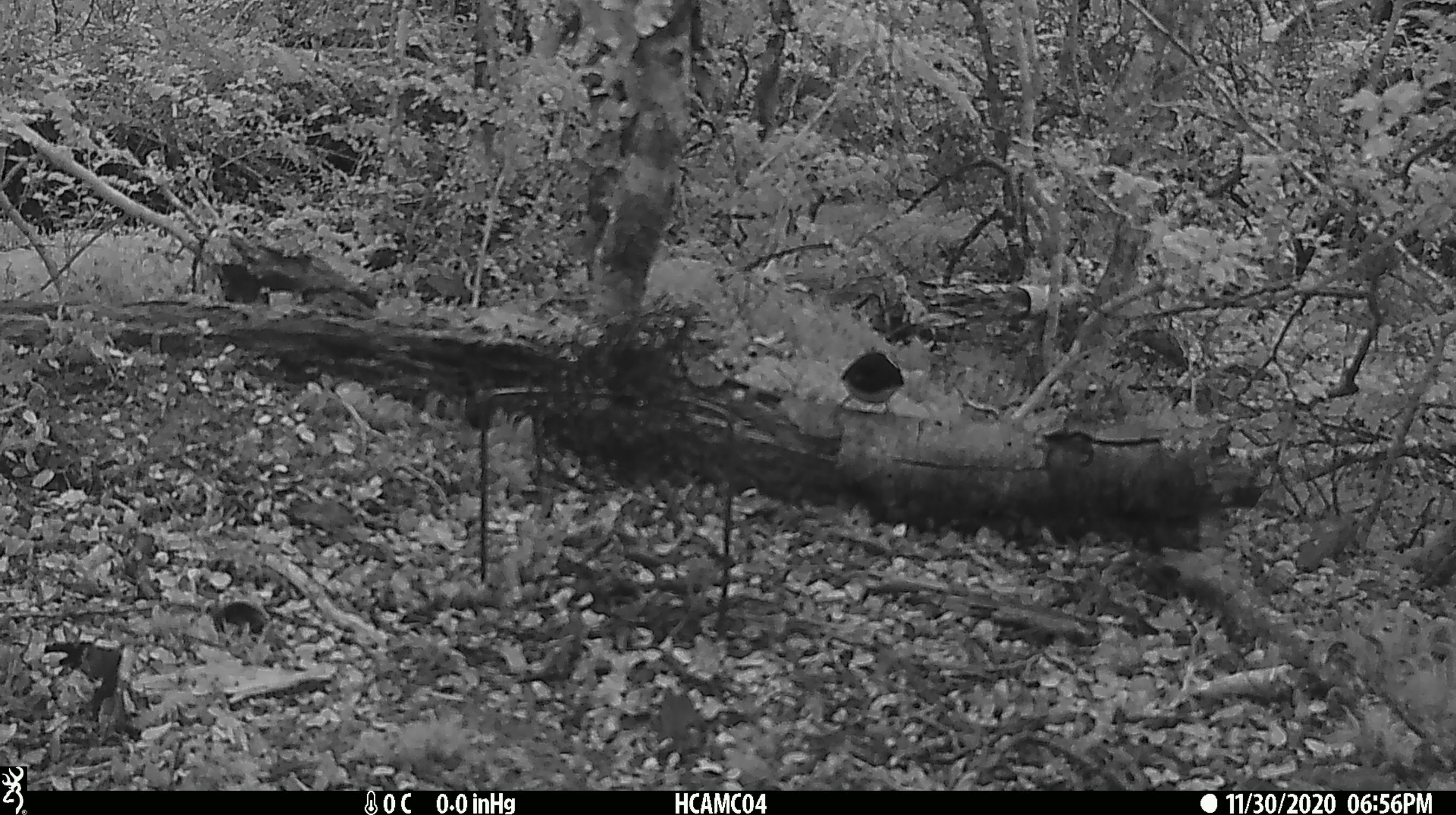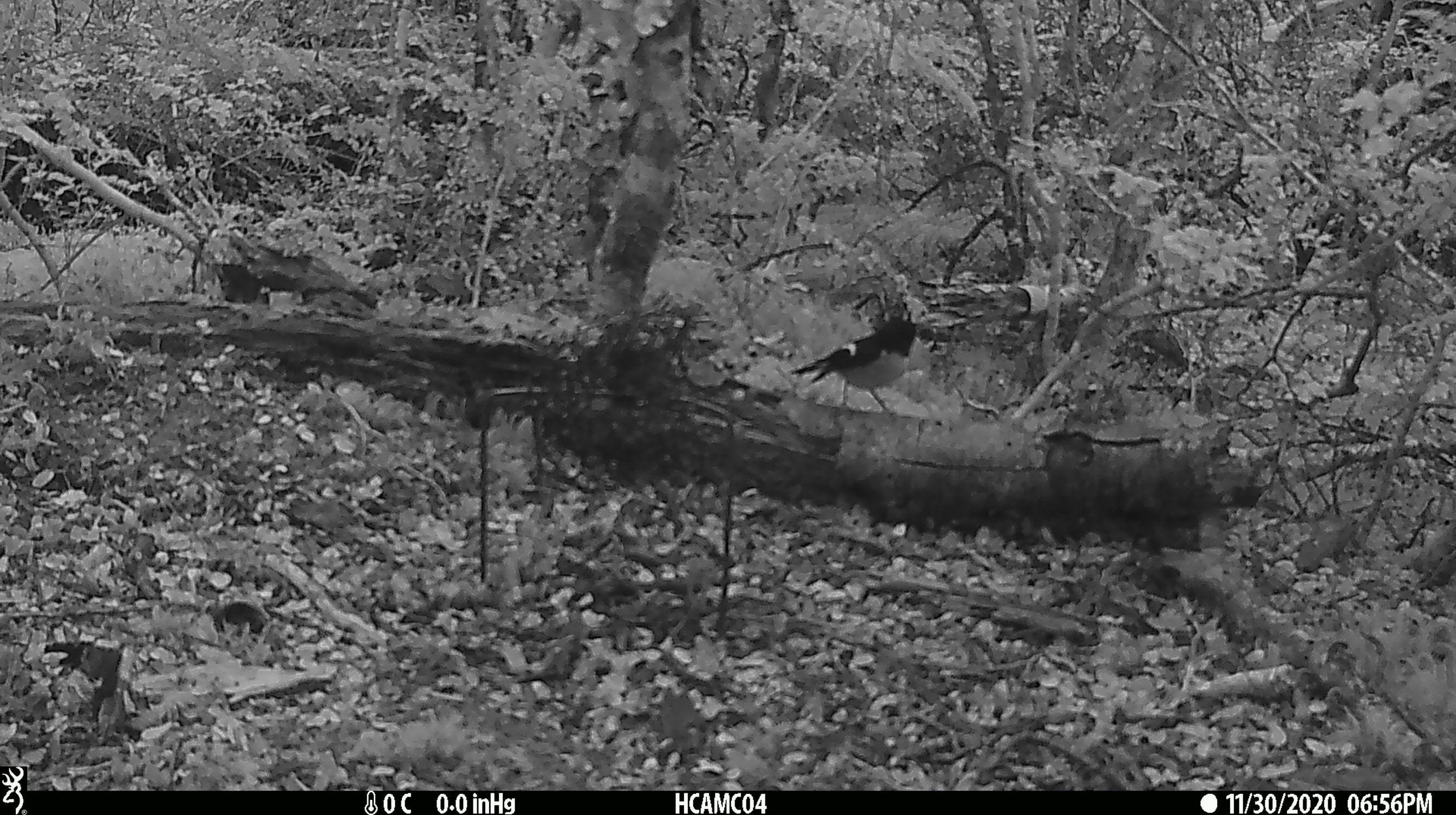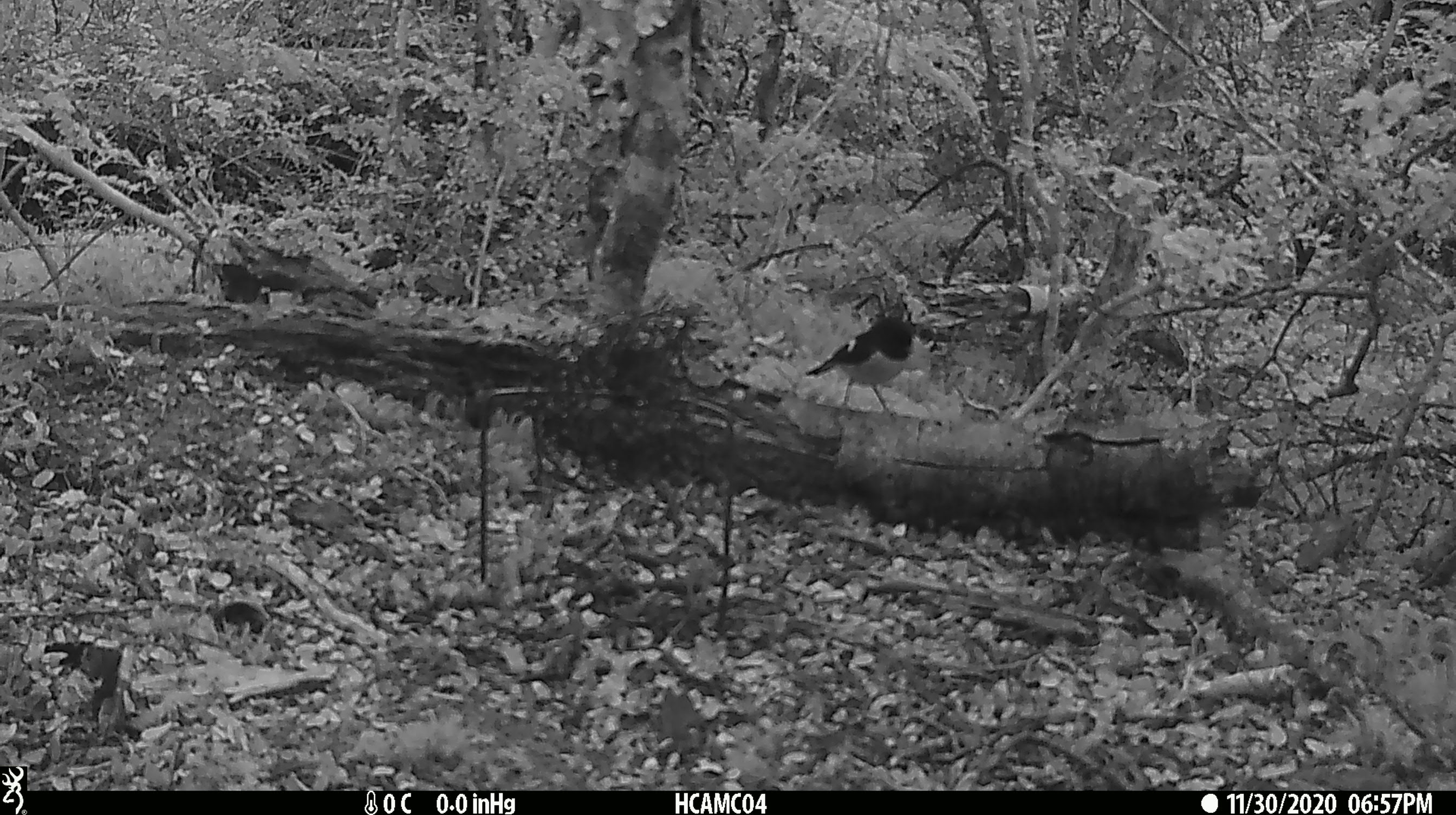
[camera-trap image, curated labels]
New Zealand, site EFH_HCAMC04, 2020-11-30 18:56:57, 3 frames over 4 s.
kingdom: Animalia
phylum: Chordata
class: Aves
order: Passeriformes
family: Petroicidae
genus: Petroica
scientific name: Petroica macrocephala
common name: tomtit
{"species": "tomtit (Petroica macrocephala)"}